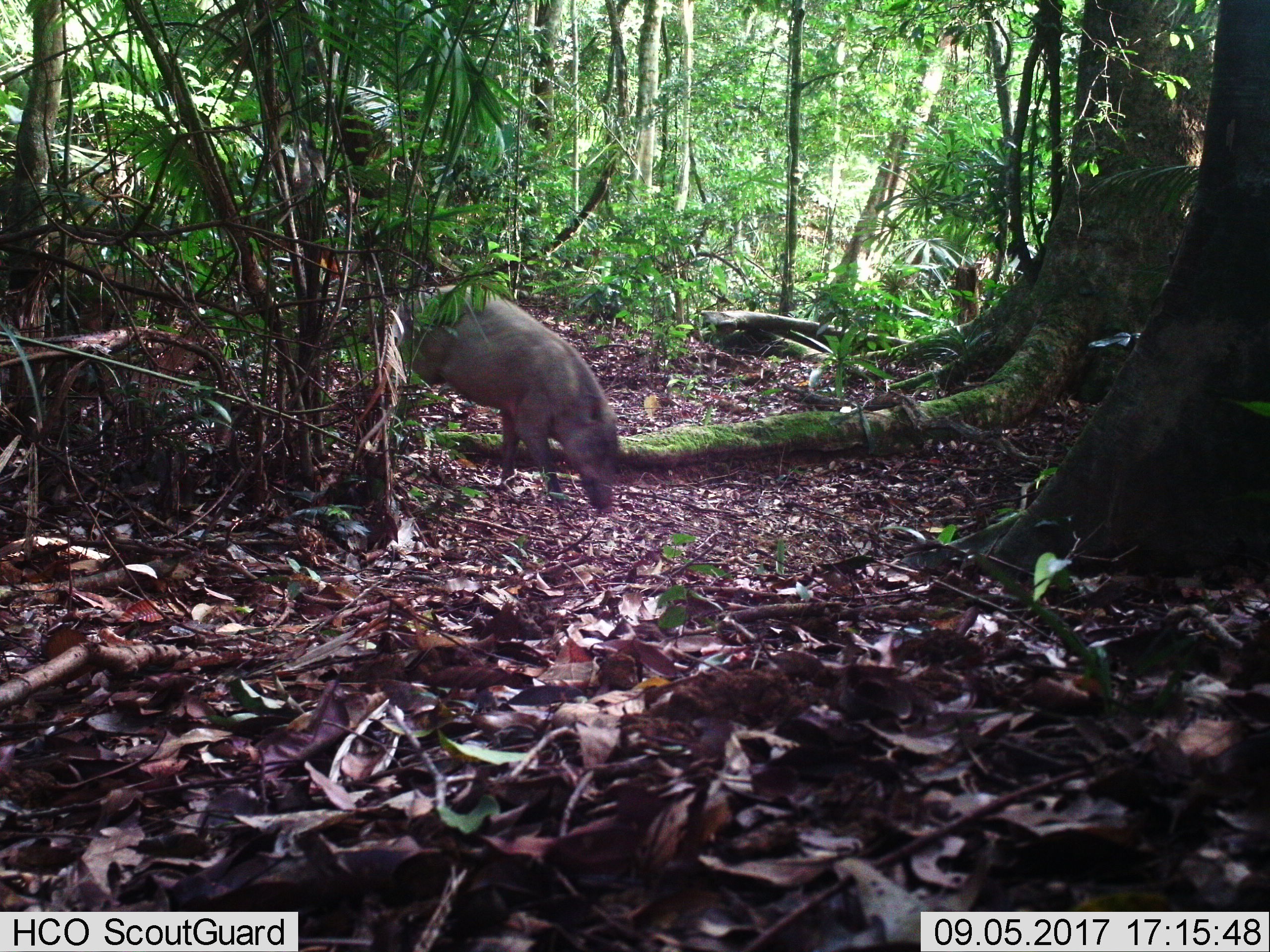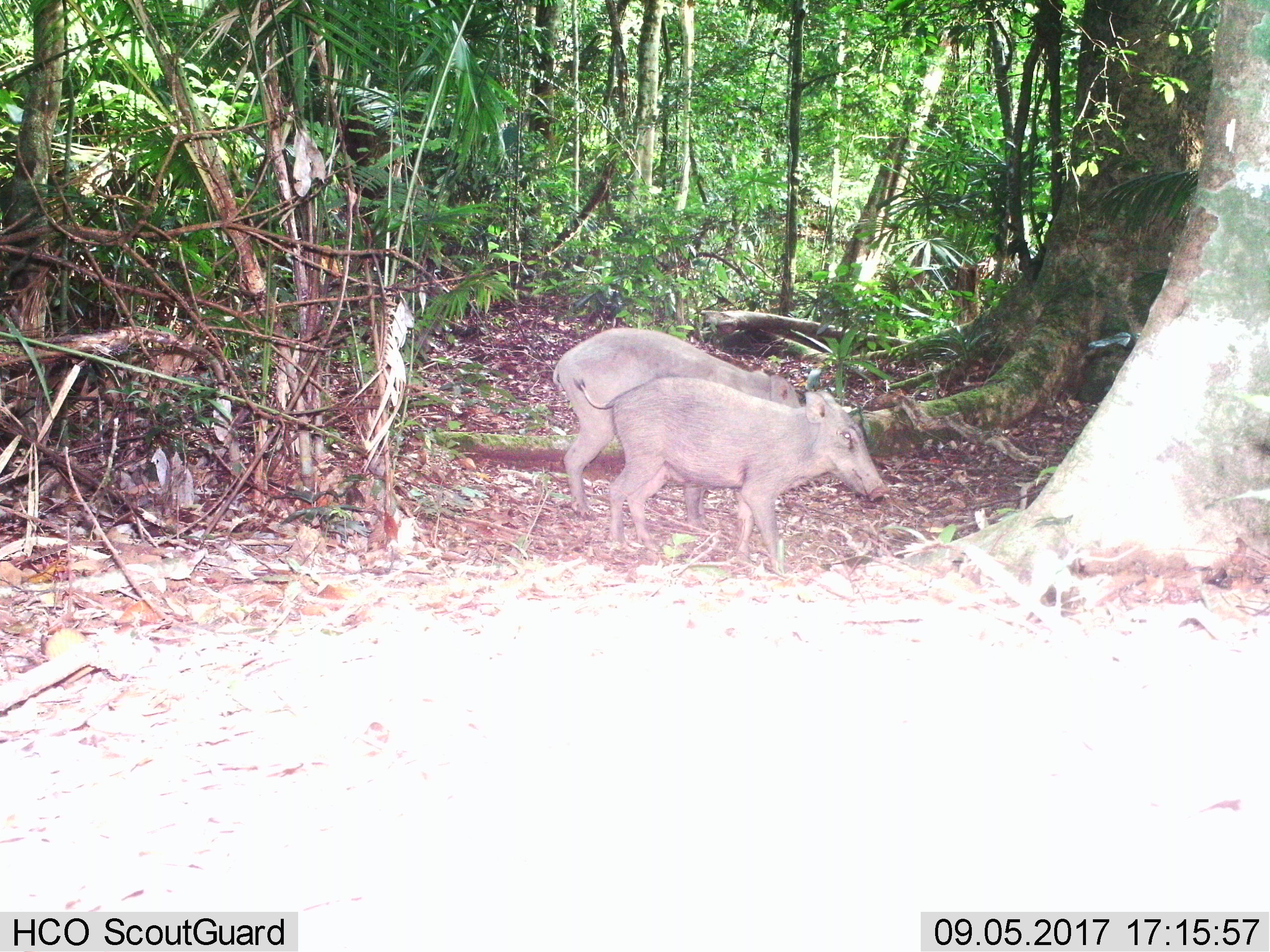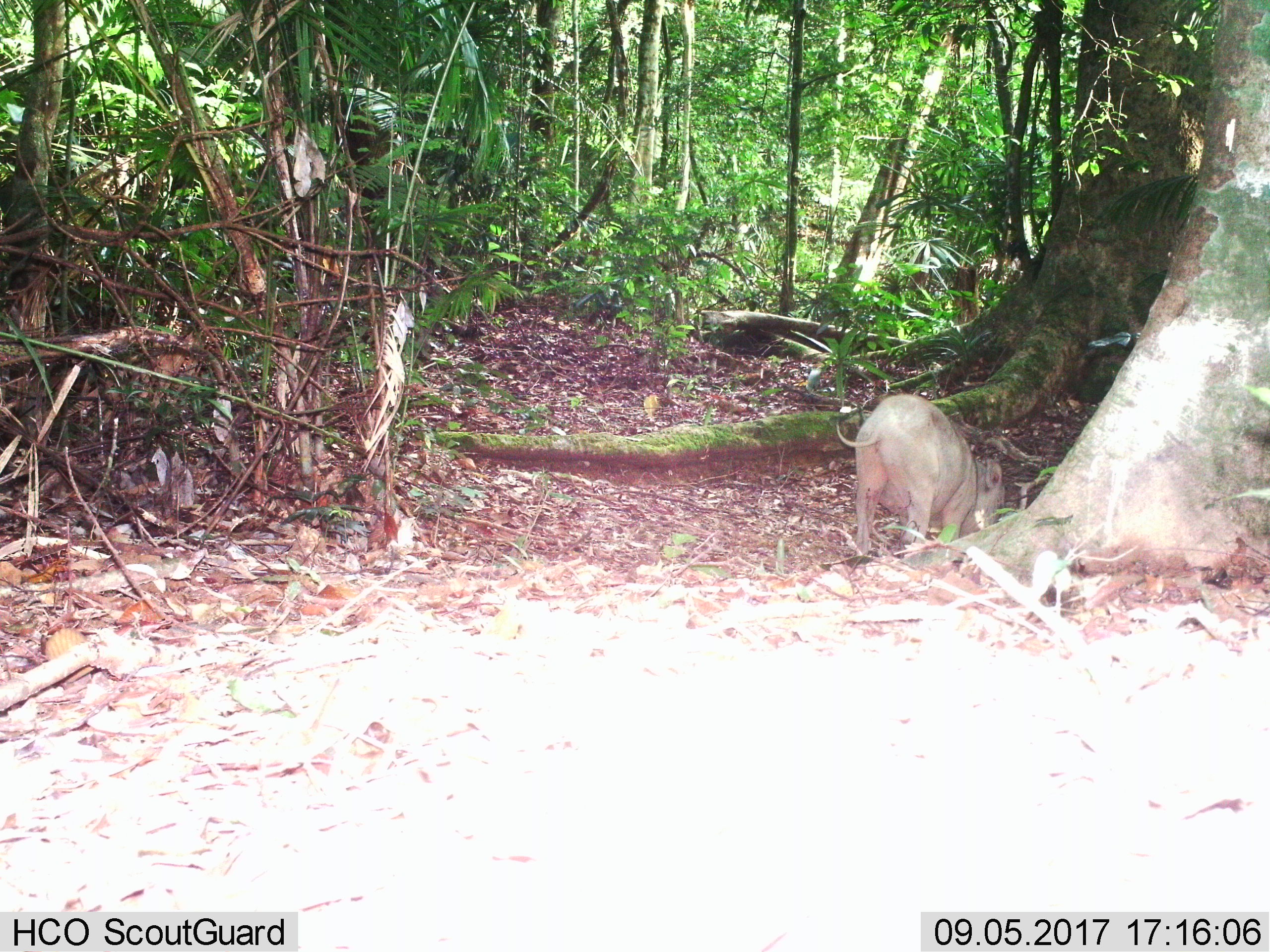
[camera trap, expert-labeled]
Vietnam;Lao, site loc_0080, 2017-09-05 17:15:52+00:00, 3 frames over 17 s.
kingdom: Animalia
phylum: Chordata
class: Mammalia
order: Artiodactyla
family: Suidae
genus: Sus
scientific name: Sus scrofa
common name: eurasian wild pig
Eurasian wild pig (Sus scrofa). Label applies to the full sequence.